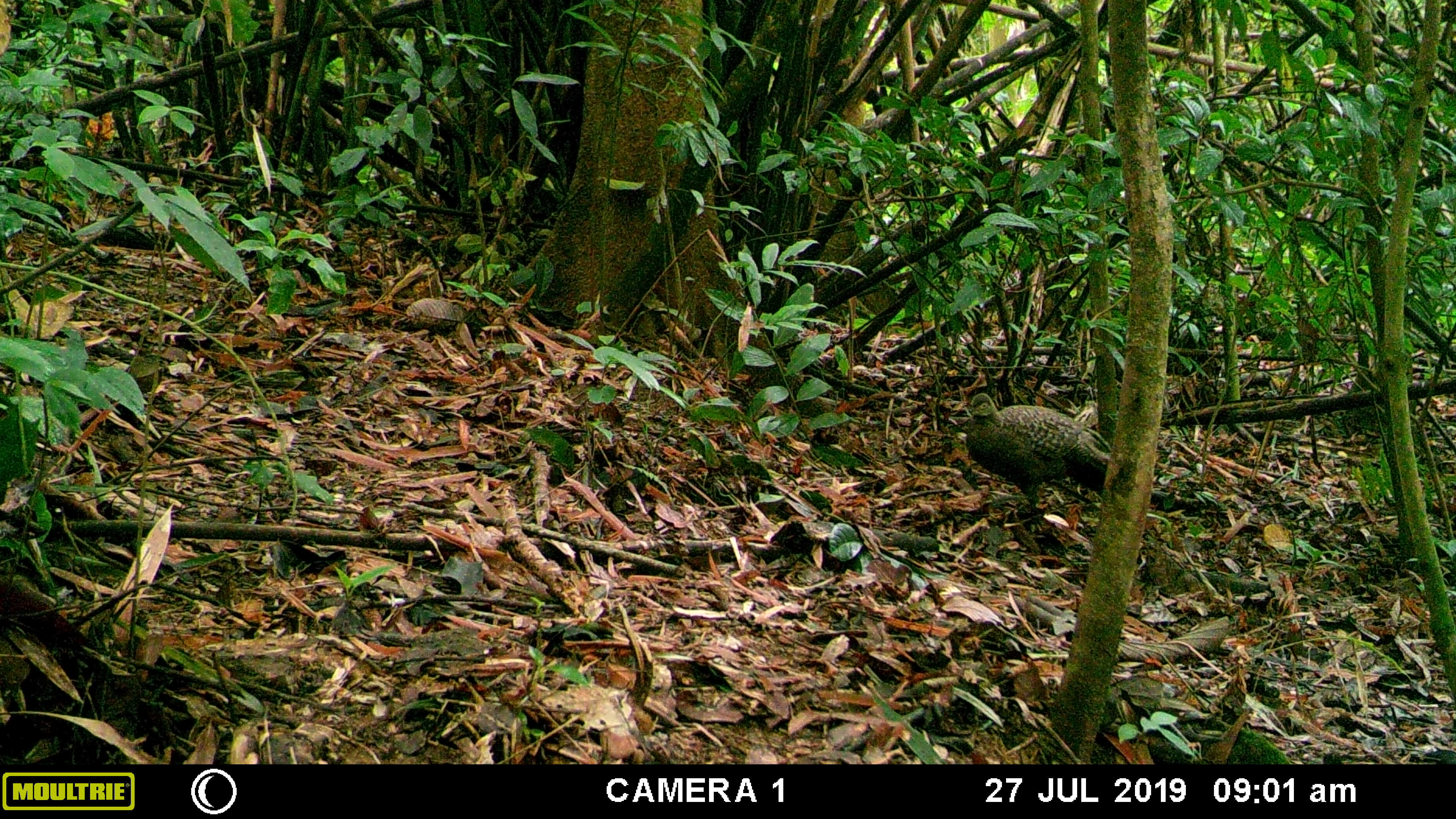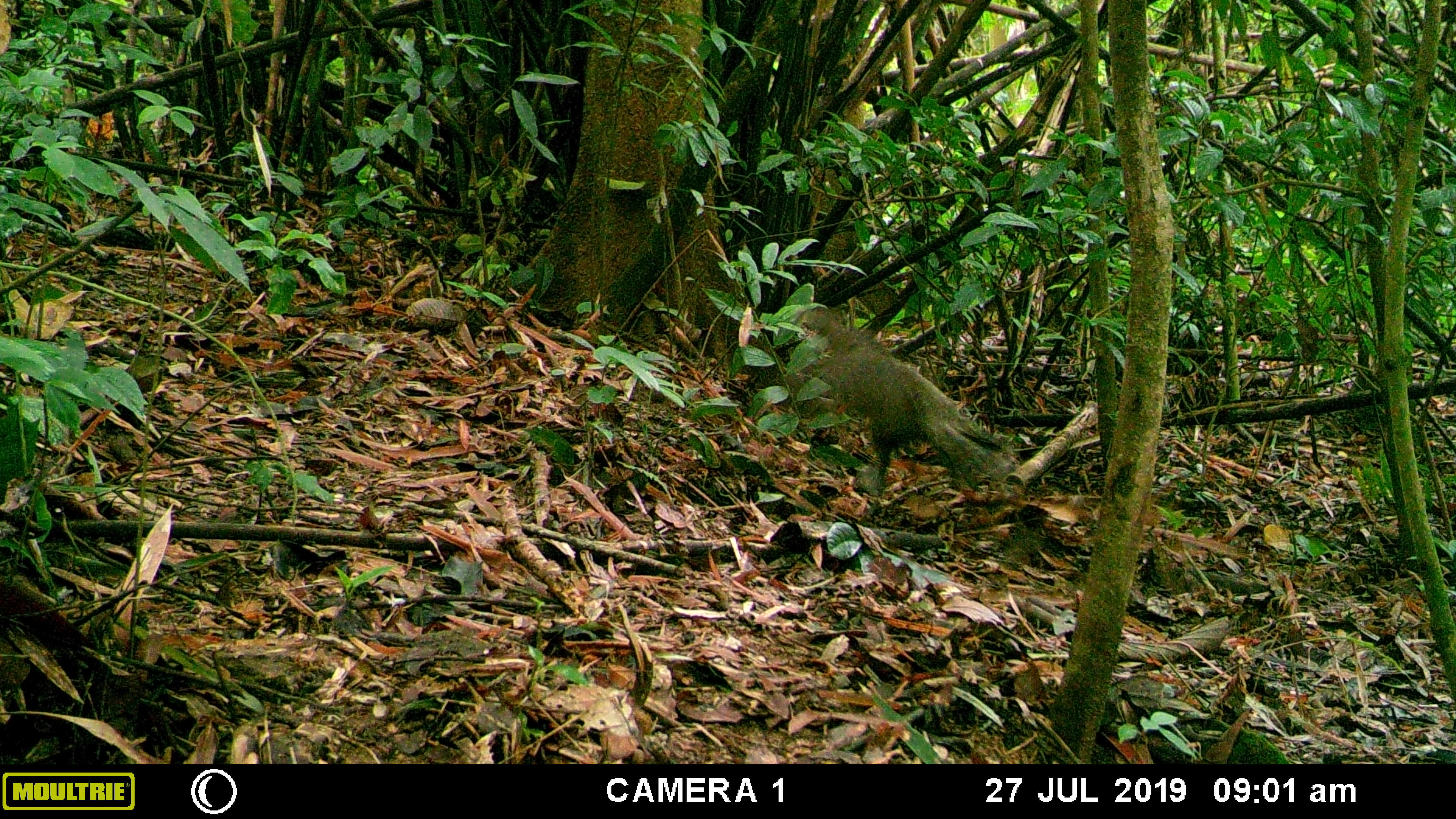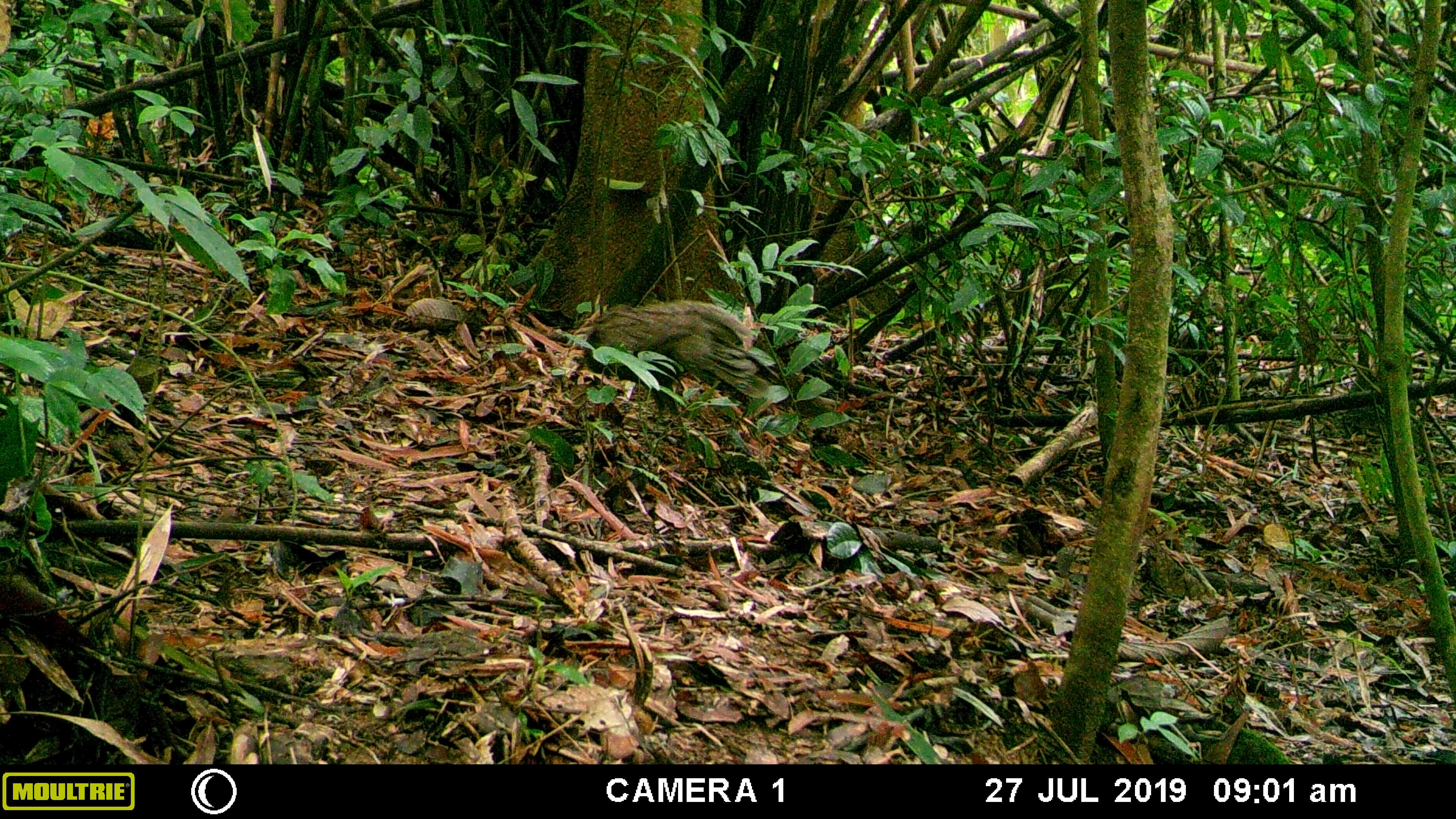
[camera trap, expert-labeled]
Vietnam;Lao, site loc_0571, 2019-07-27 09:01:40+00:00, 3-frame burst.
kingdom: Animalia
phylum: Chordata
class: Aves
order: Galliformes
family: Phasianidae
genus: Polyplectron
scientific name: Polyplectron bicalcaratum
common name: gray peacock-pheasant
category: grey peacock pheasant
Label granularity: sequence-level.